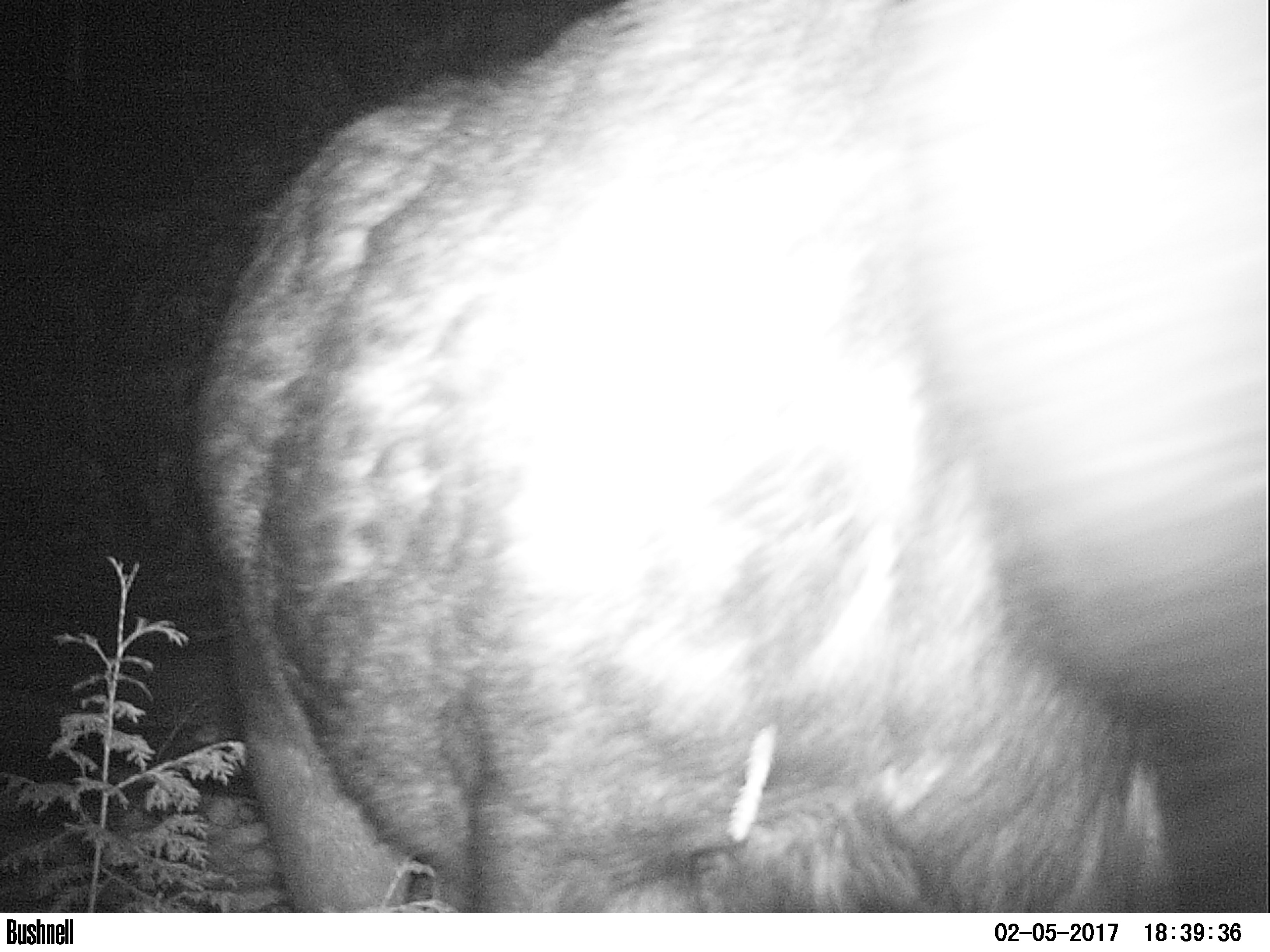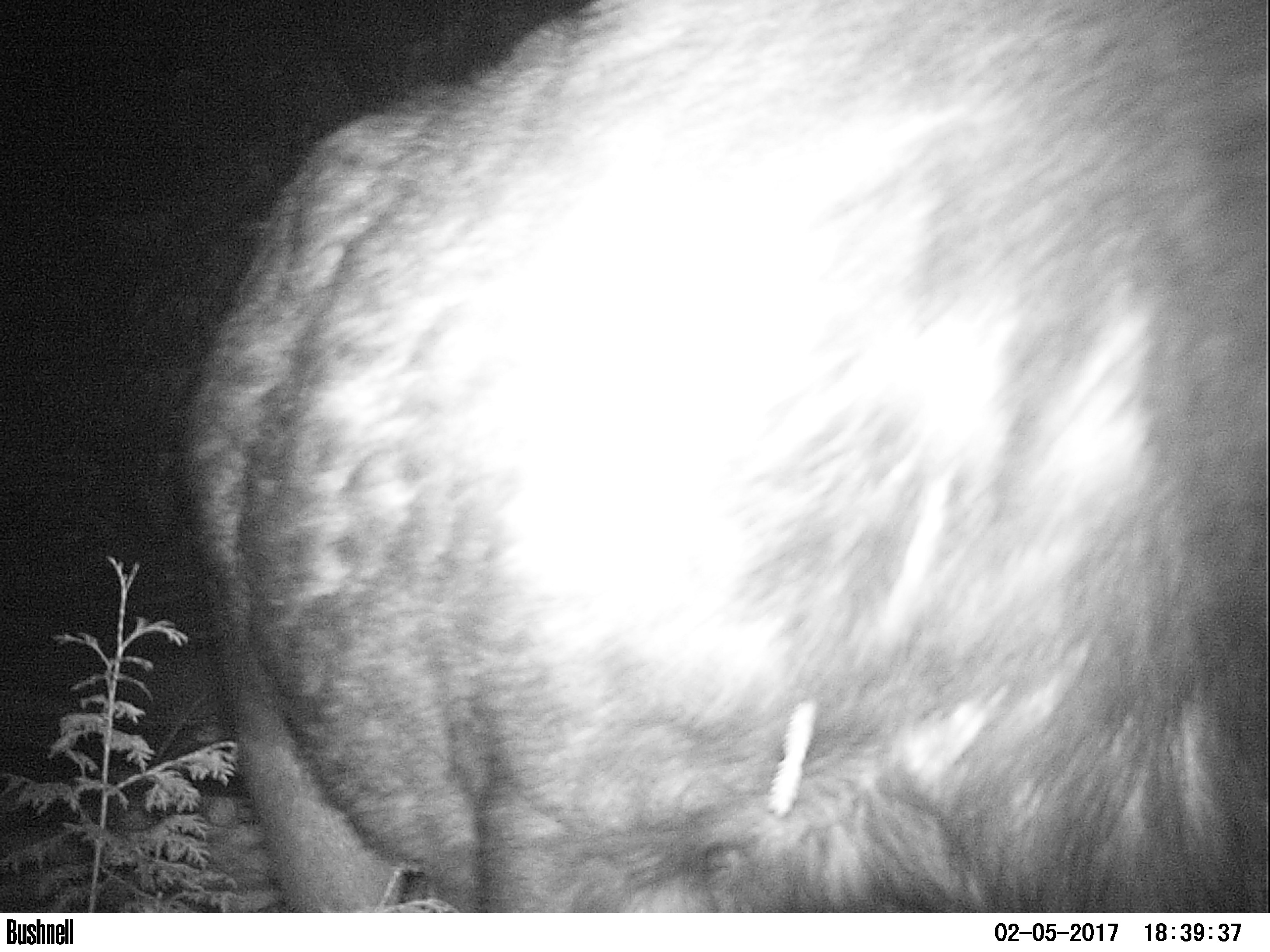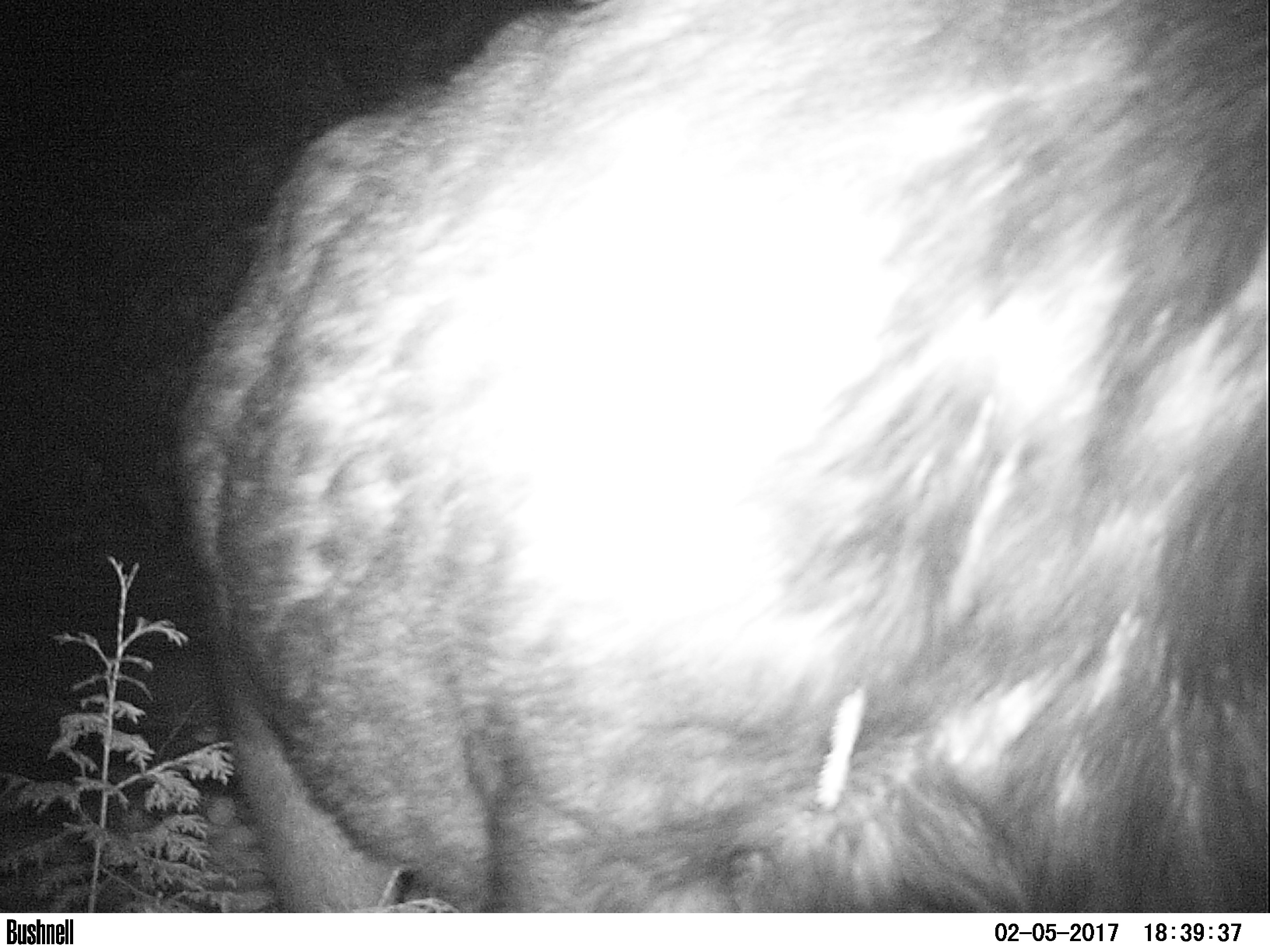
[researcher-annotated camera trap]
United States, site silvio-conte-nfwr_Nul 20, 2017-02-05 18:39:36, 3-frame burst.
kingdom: Animalia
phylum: Chordata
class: Mammalia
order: Artiodactyla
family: Cervidae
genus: Alces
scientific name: Alces alces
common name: moose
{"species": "moose (Alces alces)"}